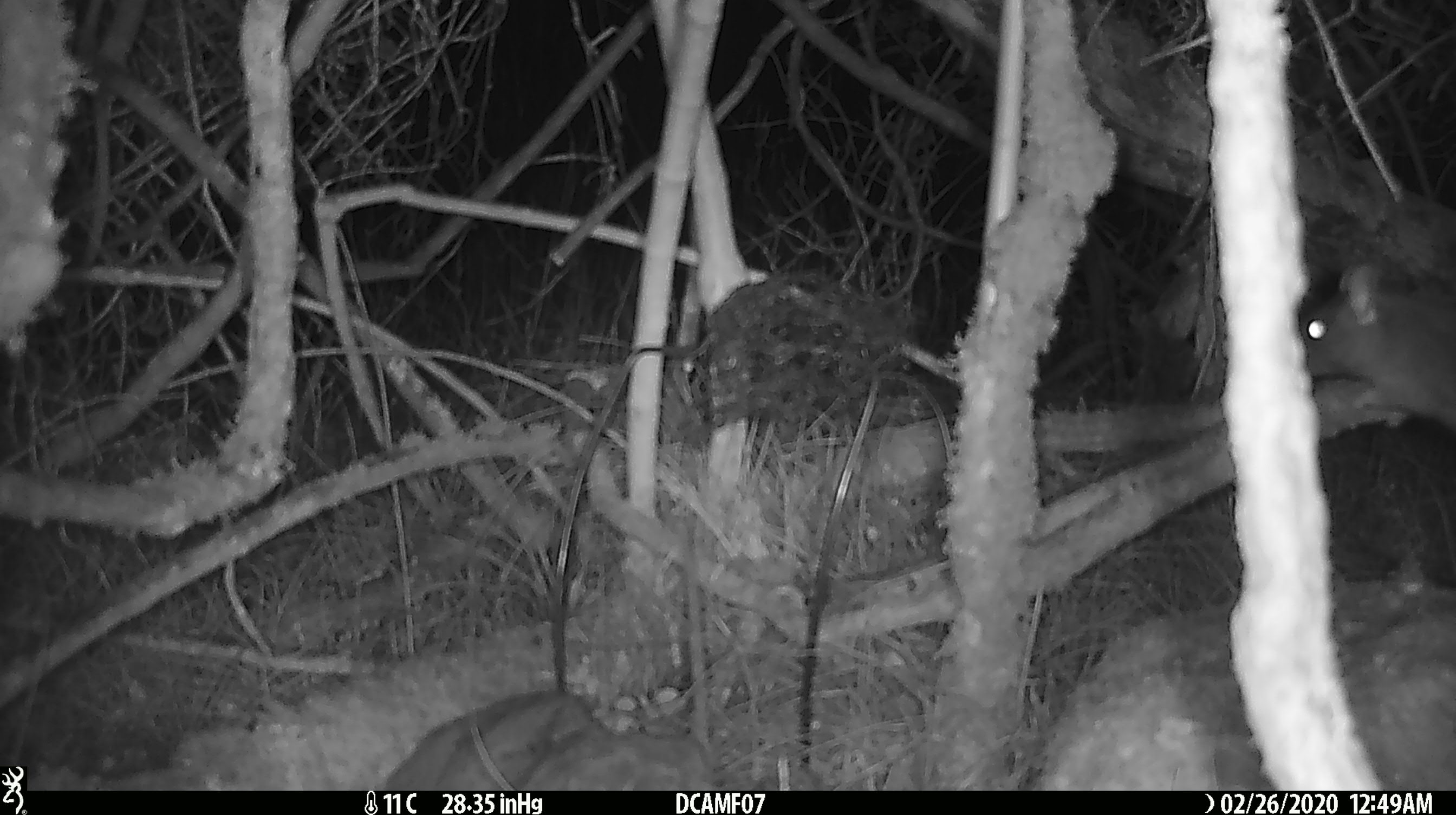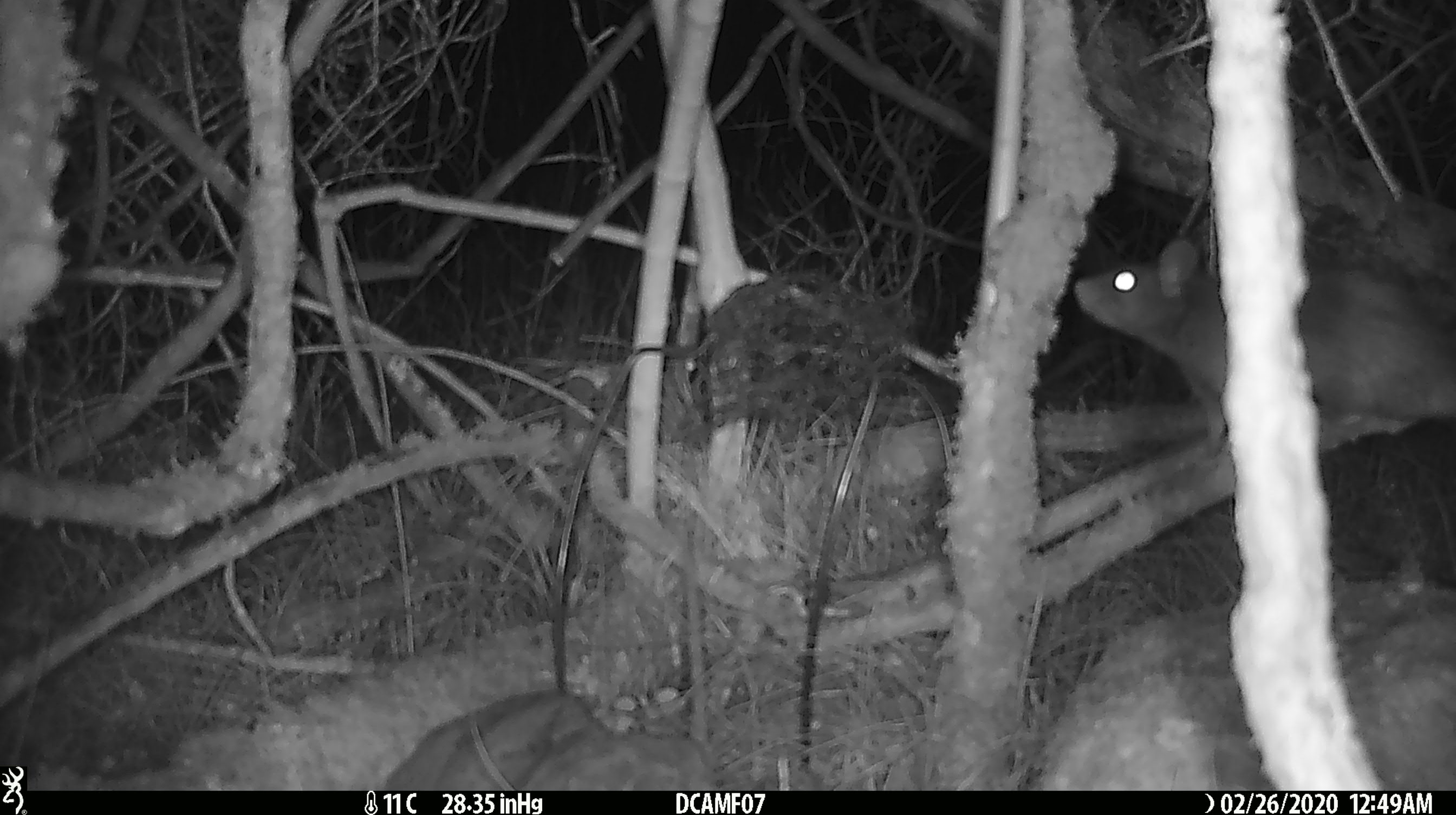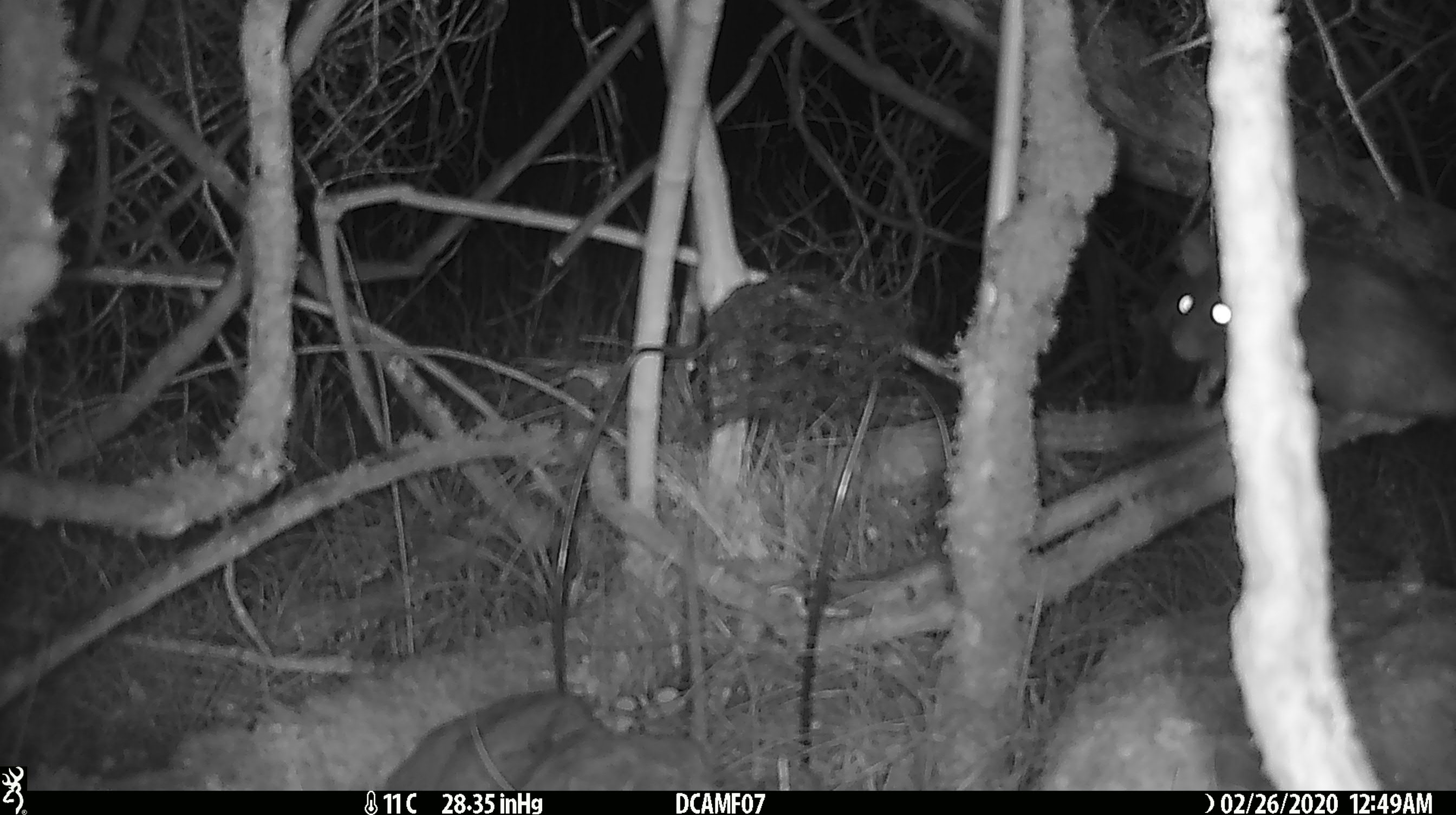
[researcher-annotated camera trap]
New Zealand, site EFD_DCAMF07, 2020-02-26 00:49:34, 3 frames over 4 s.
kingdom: Animalia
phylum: Chordata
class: Mammalia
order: Rodentia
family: Muridae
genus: Rattus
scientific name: Rattus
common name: rat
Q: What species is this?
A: Rat (Rattus).